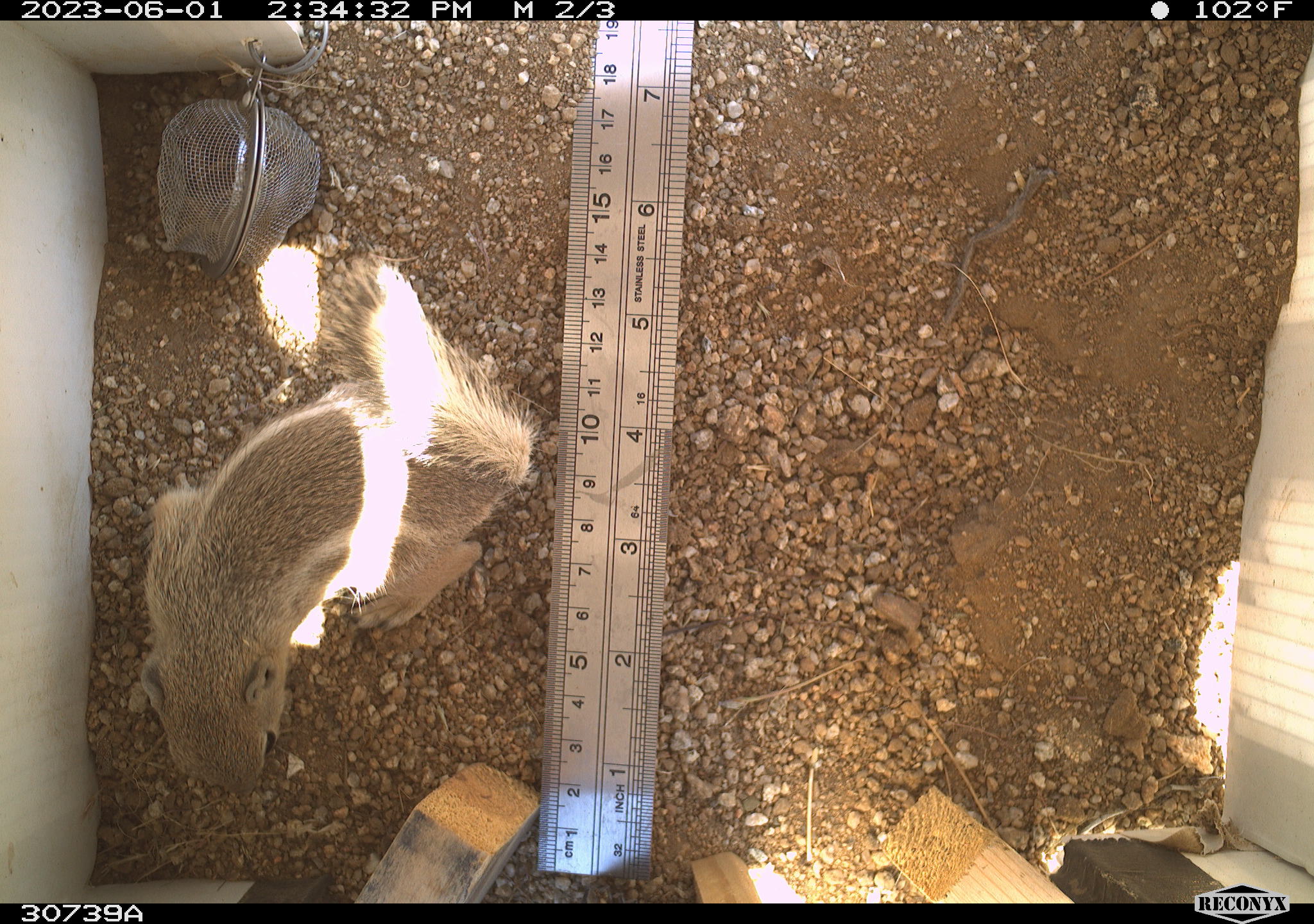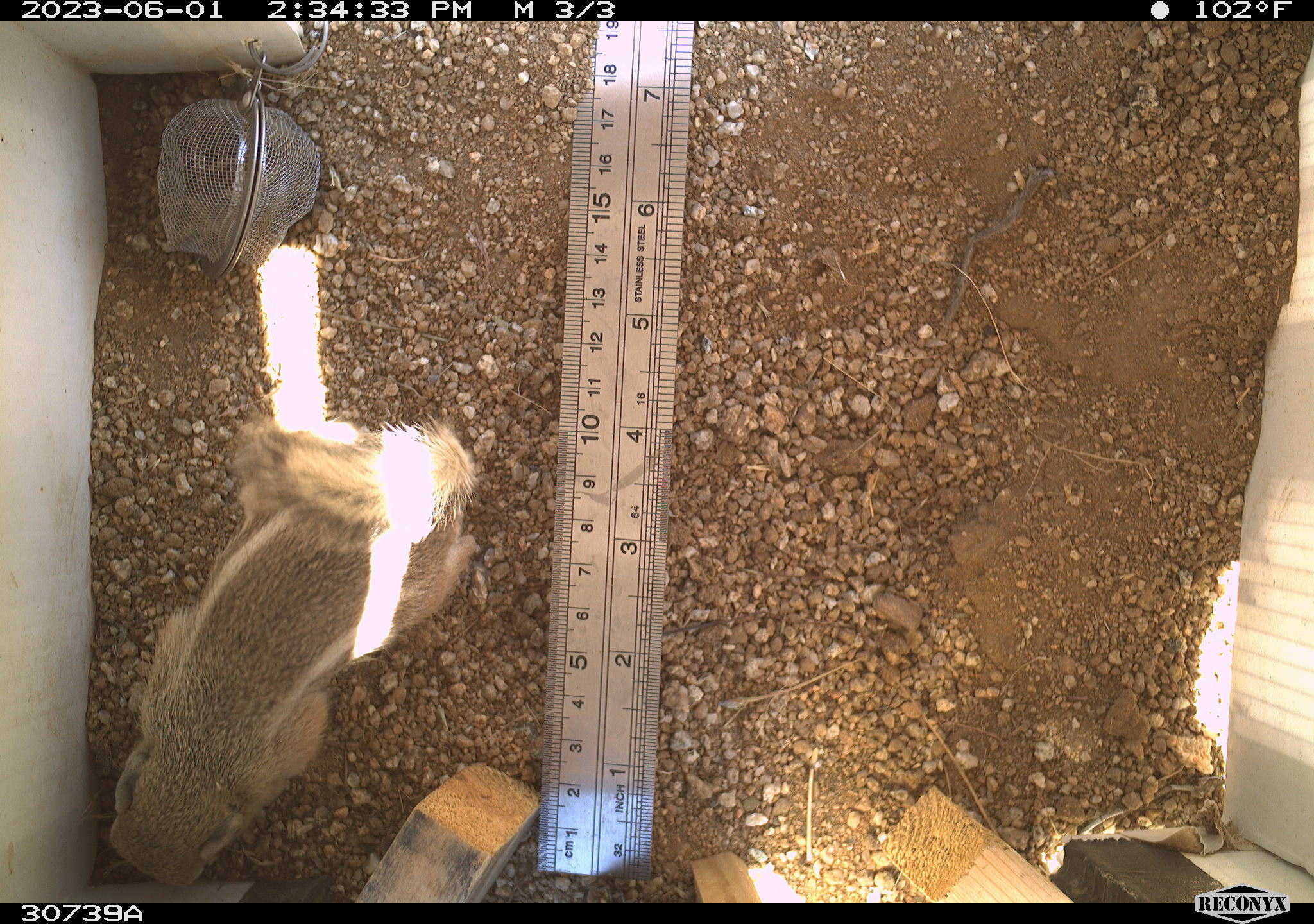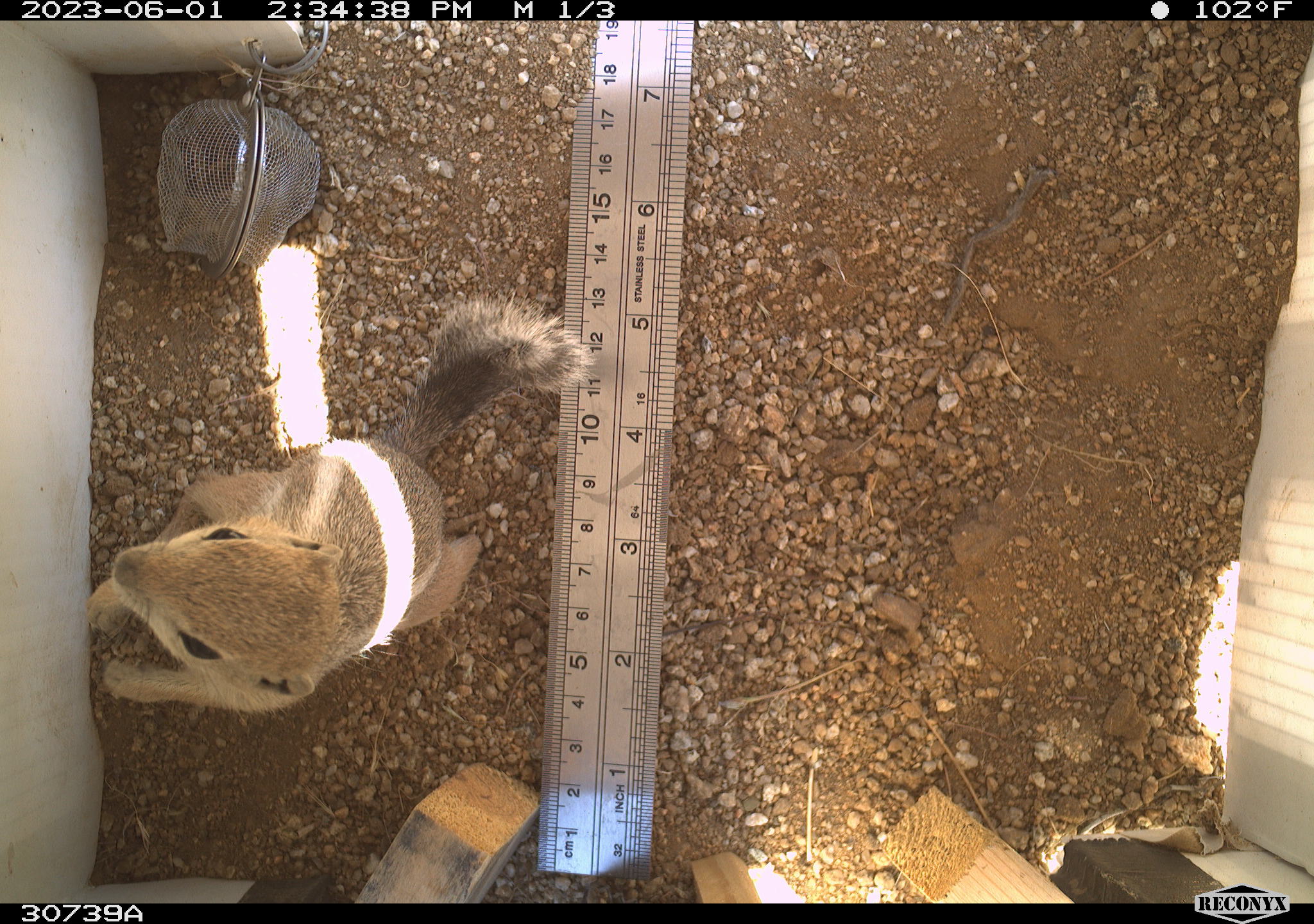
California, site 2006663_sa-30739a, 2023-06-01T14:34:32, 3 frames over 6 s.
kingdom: Animalia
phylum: Chordata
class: Mammalia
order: Rodentia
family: Sciuridae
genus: Ammospermophilus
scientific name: Ammospermophilus leucurus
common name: white-tailed antelope squirrel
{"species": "white-tailed antelope squirrel (Ammospermophilus leucurus)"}